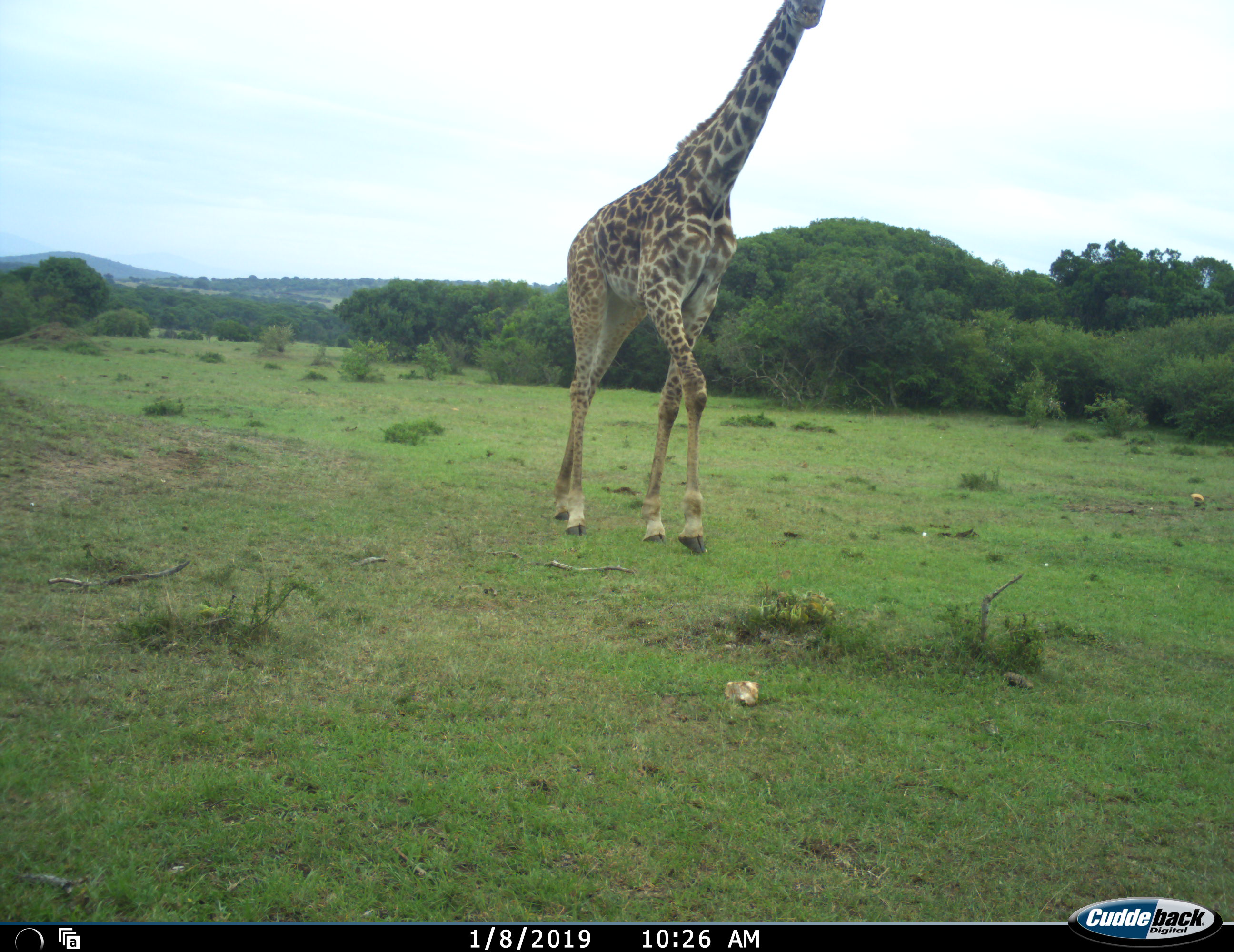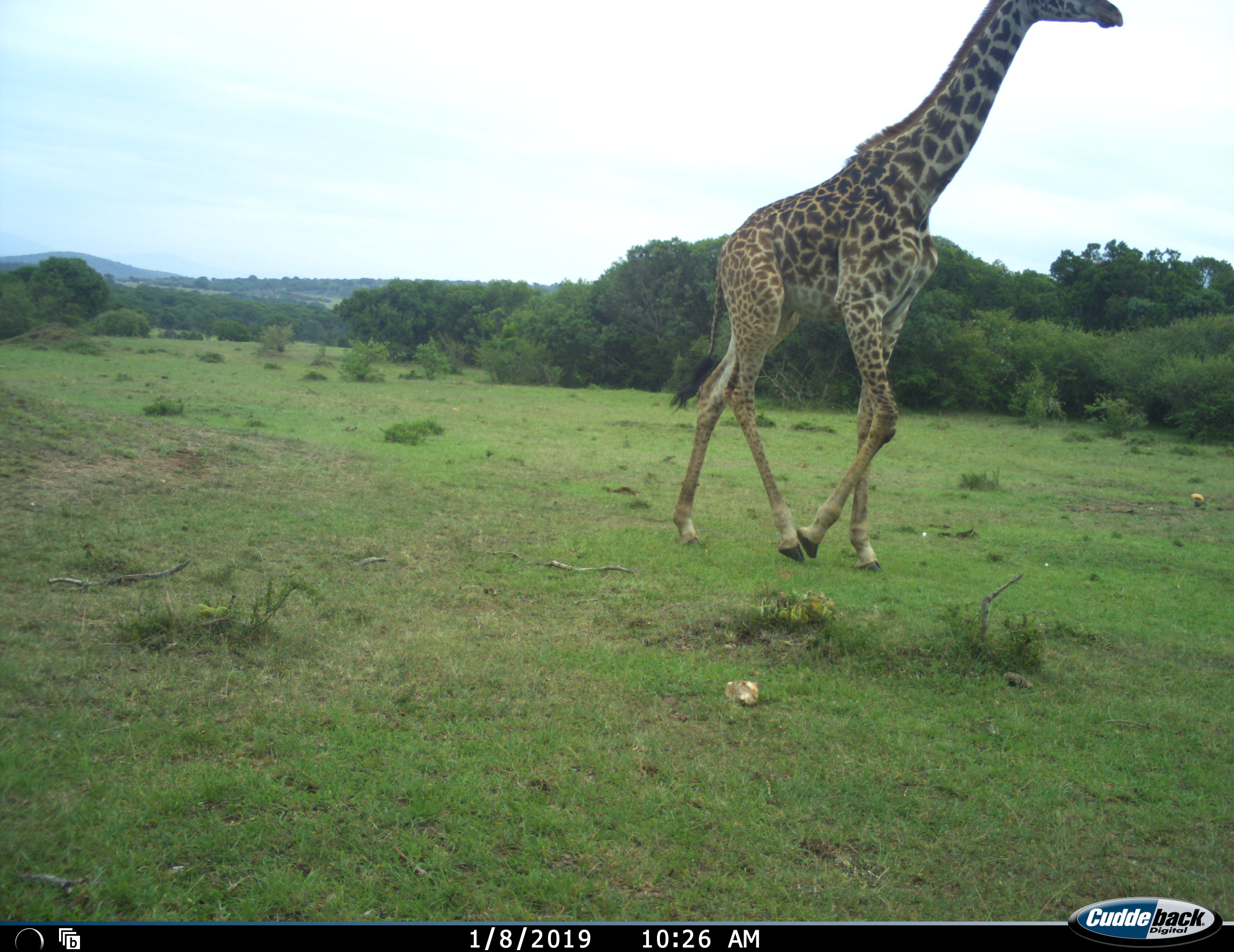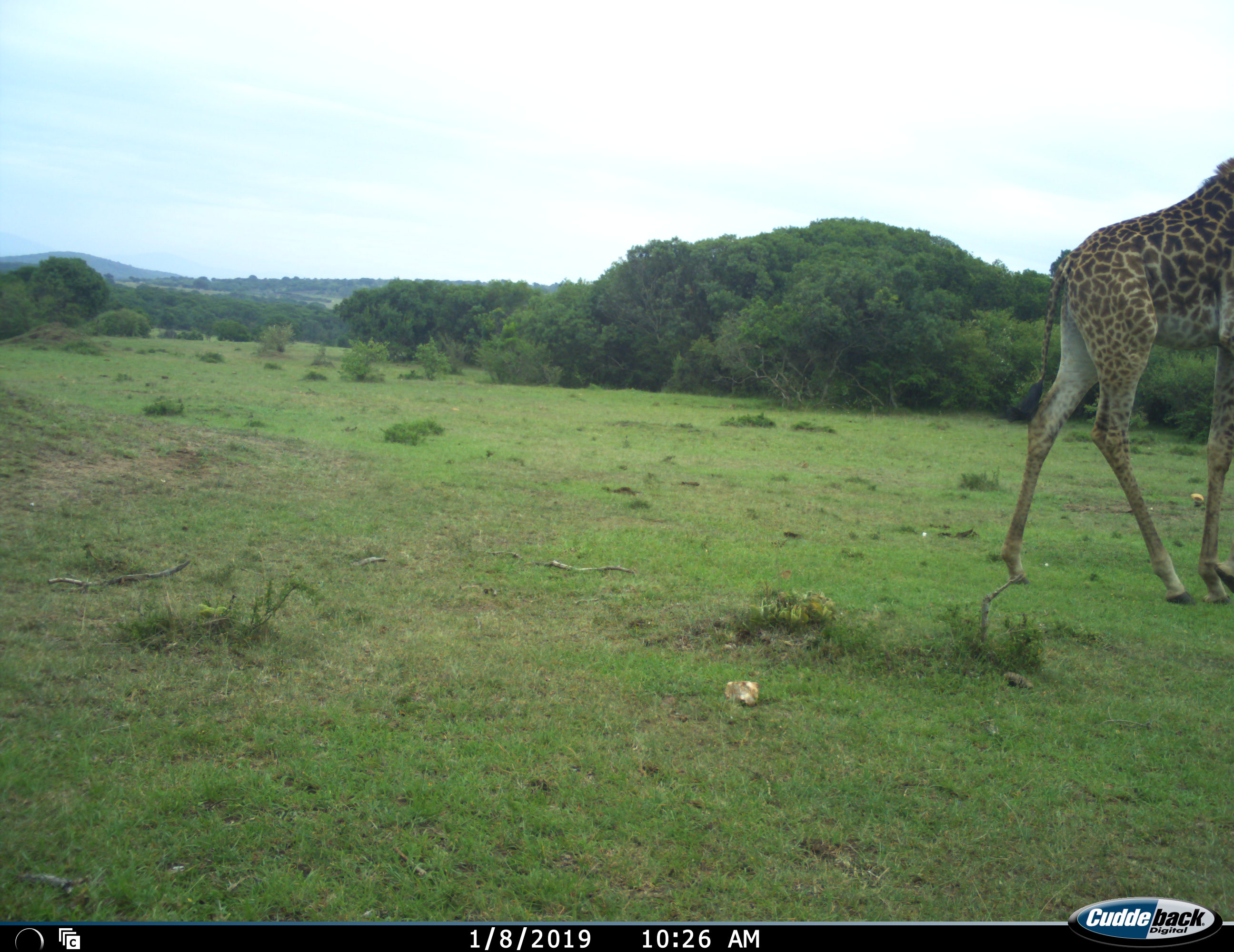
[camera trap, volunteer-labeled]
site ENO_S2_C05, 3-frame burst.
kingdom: Animalia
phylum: Chordata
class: Mammalia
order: Artiodactyla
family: Giraffidae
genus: Giraffa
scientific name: Giraffa camelopardalis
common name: giraffe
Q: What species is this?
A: Giraffe (Giraffa camelopardalis).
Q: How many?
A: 1.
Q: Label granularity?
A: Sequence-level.